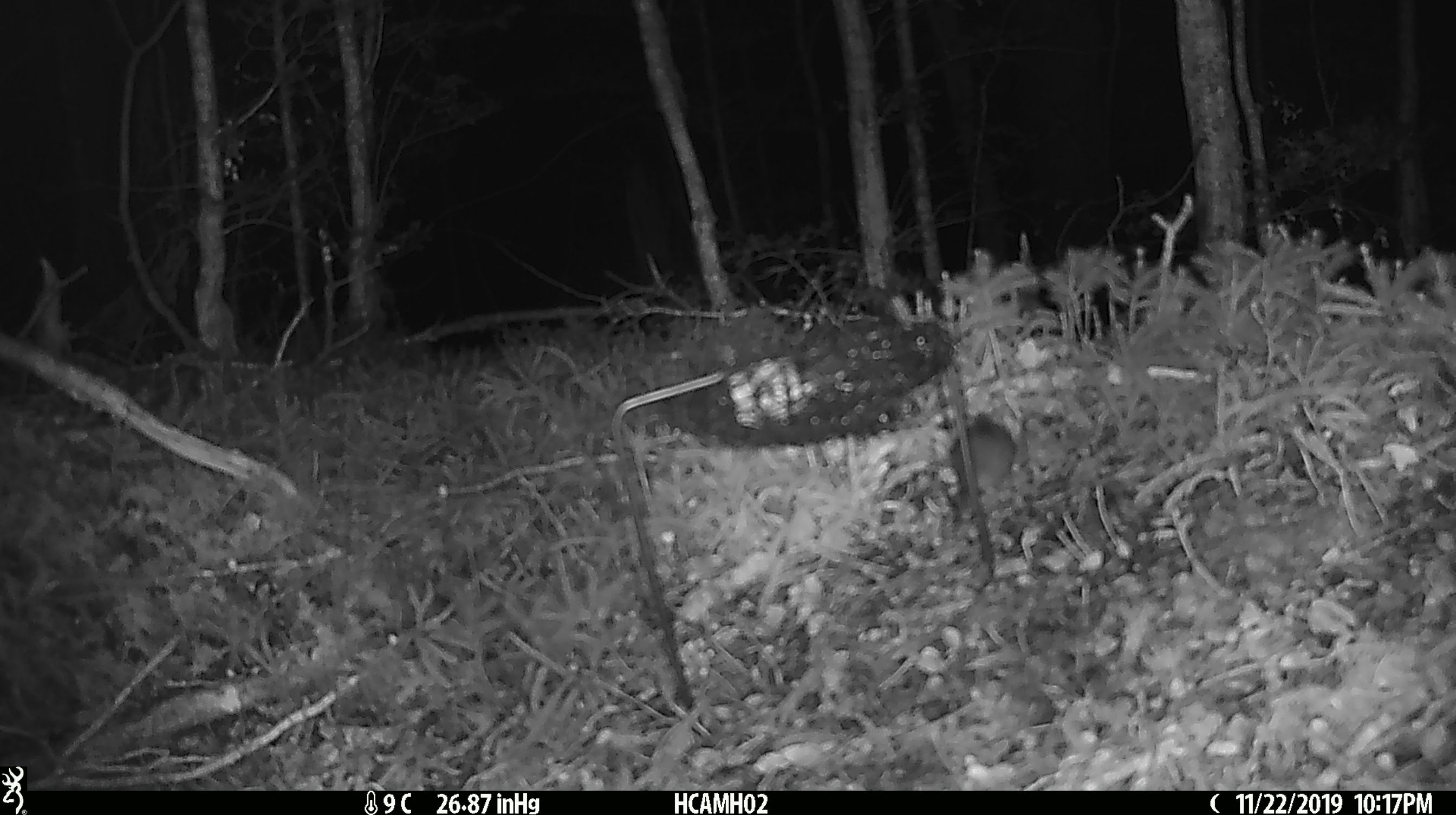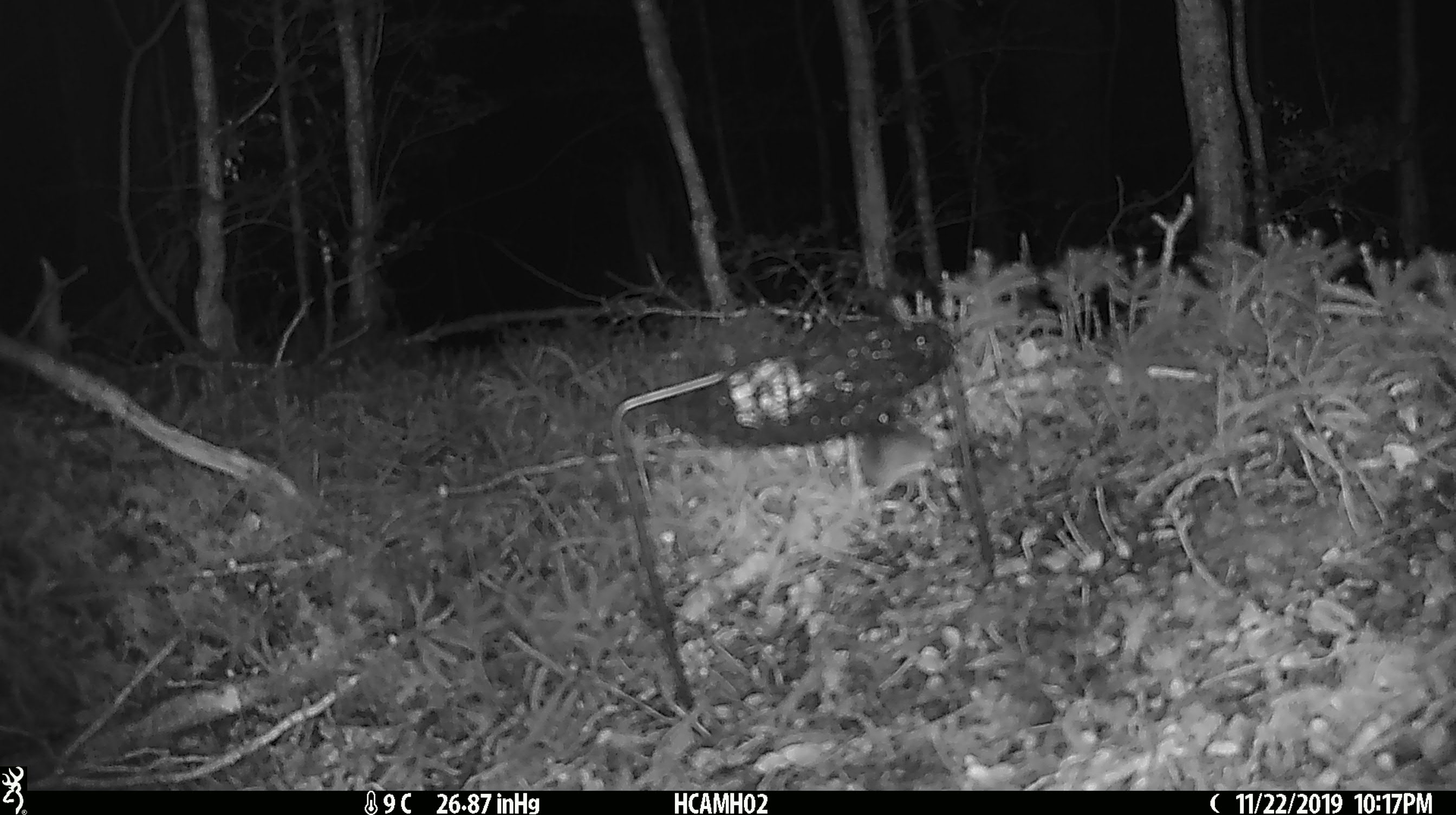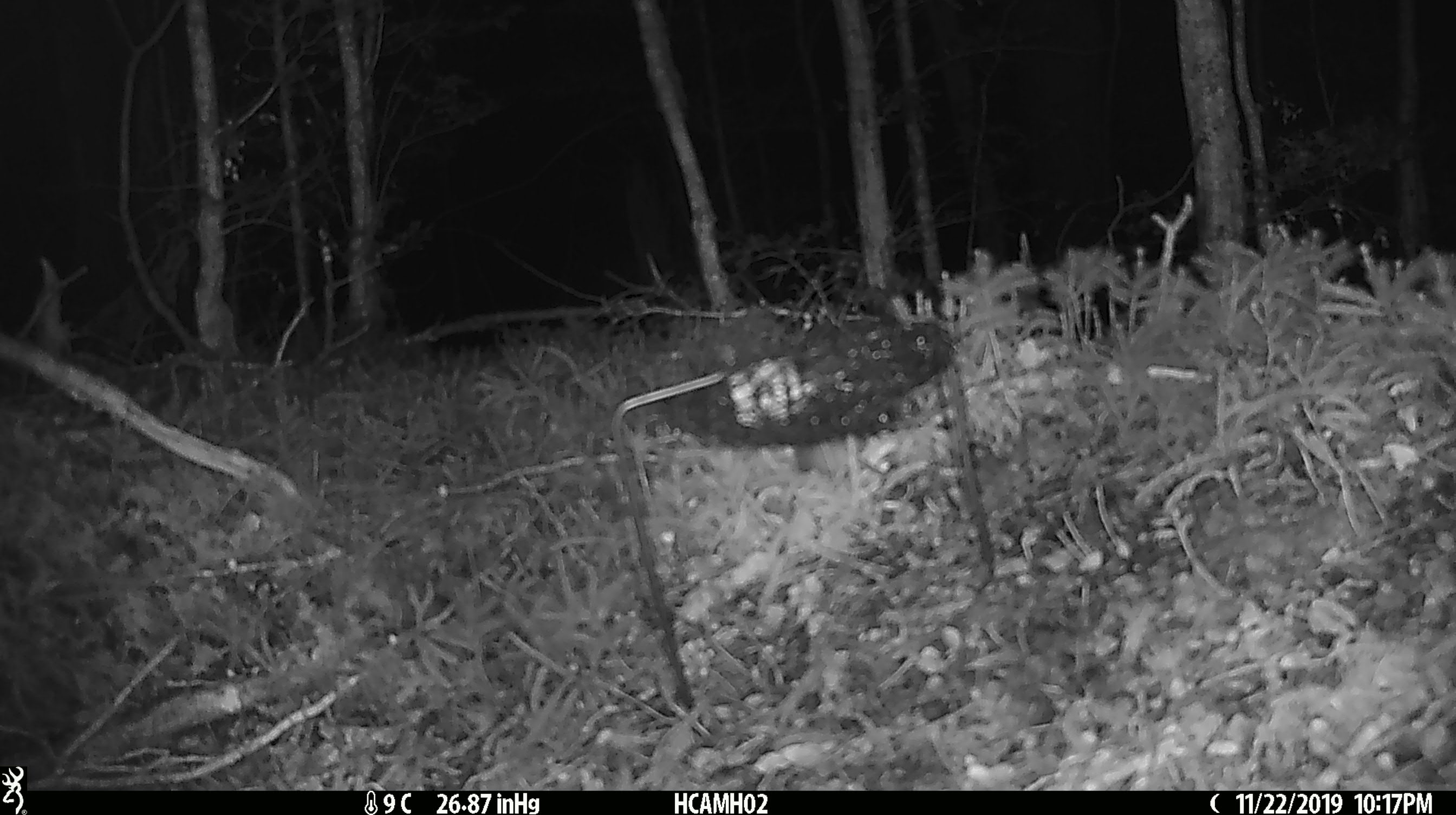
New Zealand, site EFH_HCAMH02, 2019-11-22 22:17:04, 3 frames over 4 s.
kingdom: Animalia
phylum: Chordata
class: Mammalia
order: Rodentia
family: Muridae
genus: Mus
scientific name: Mus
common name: mouse